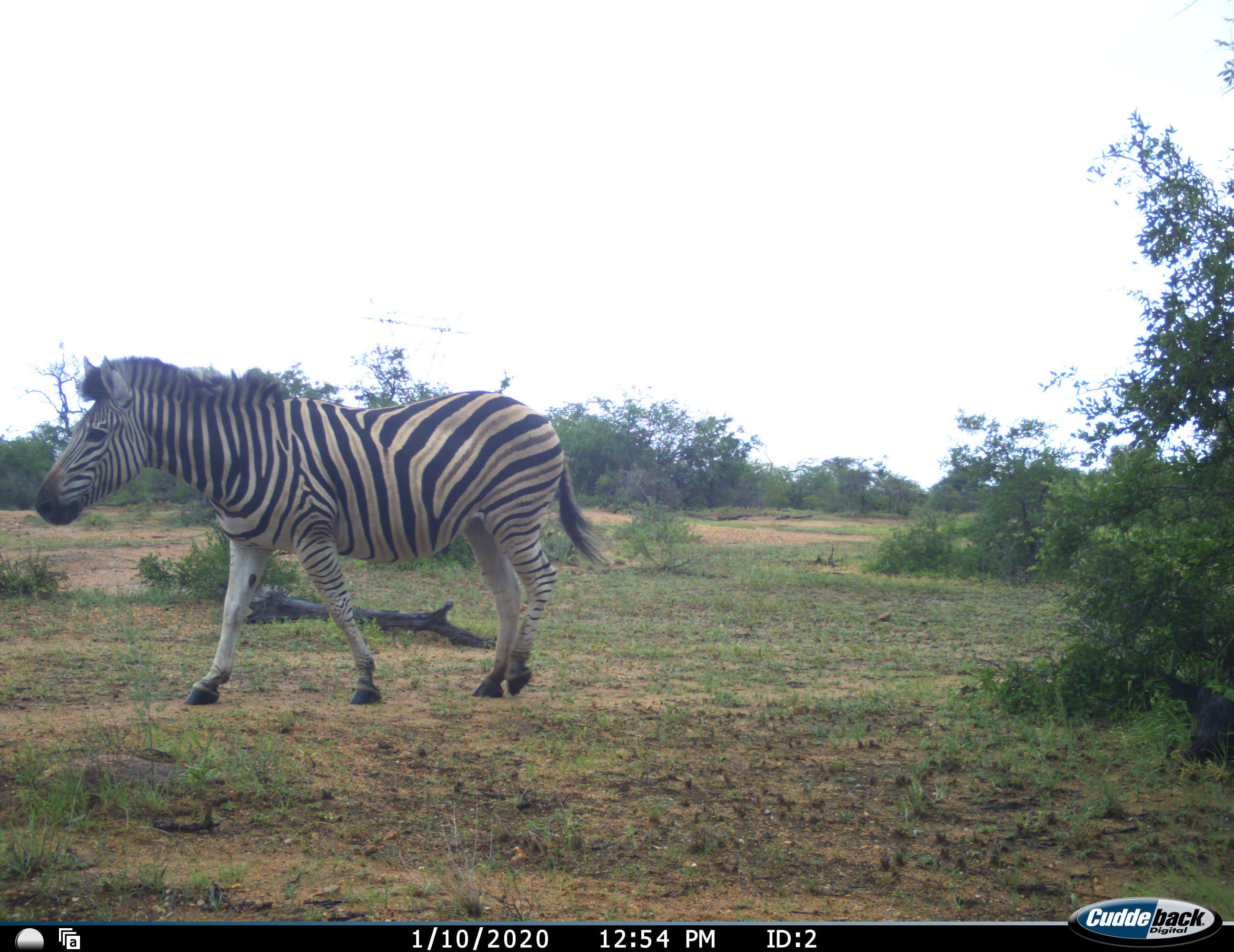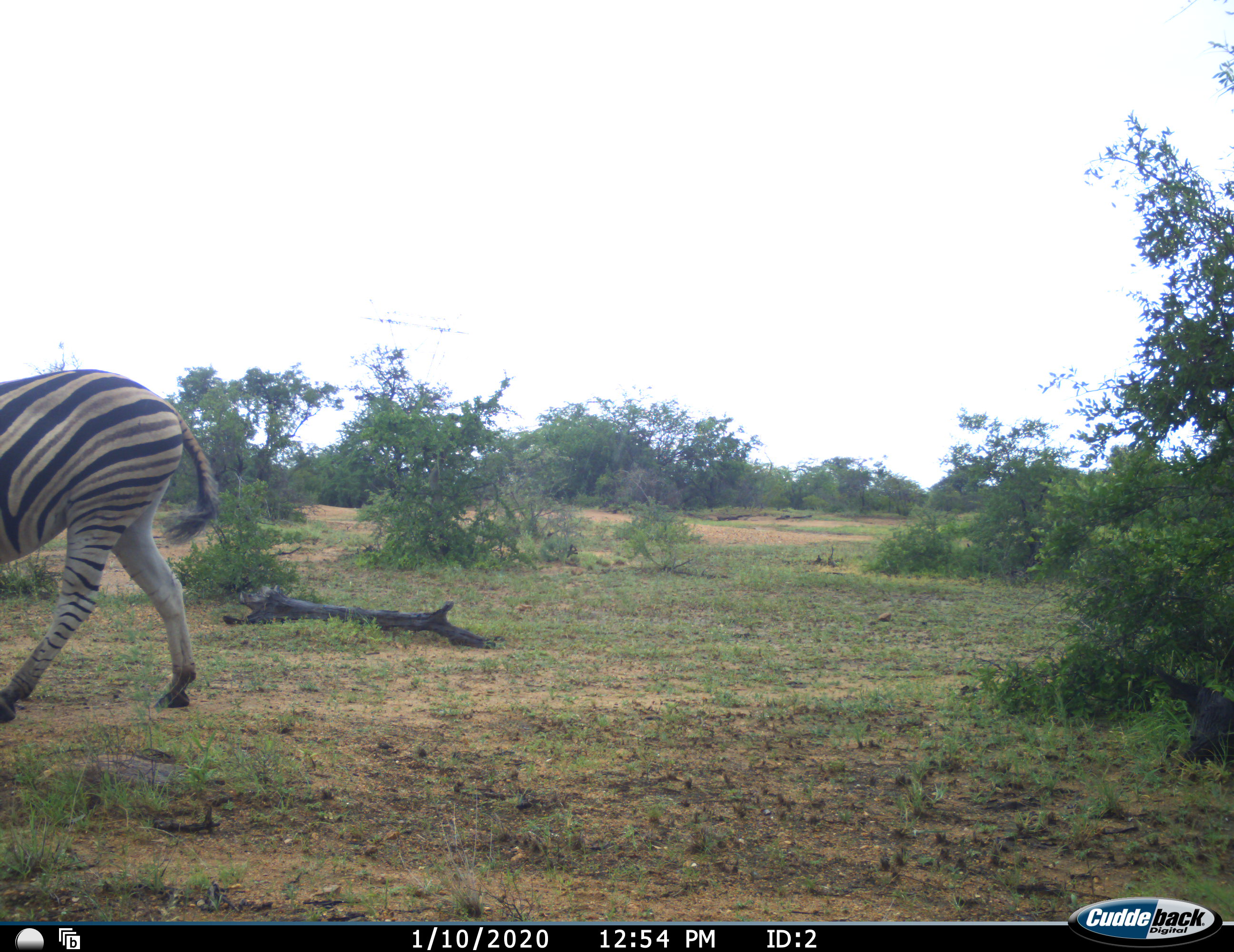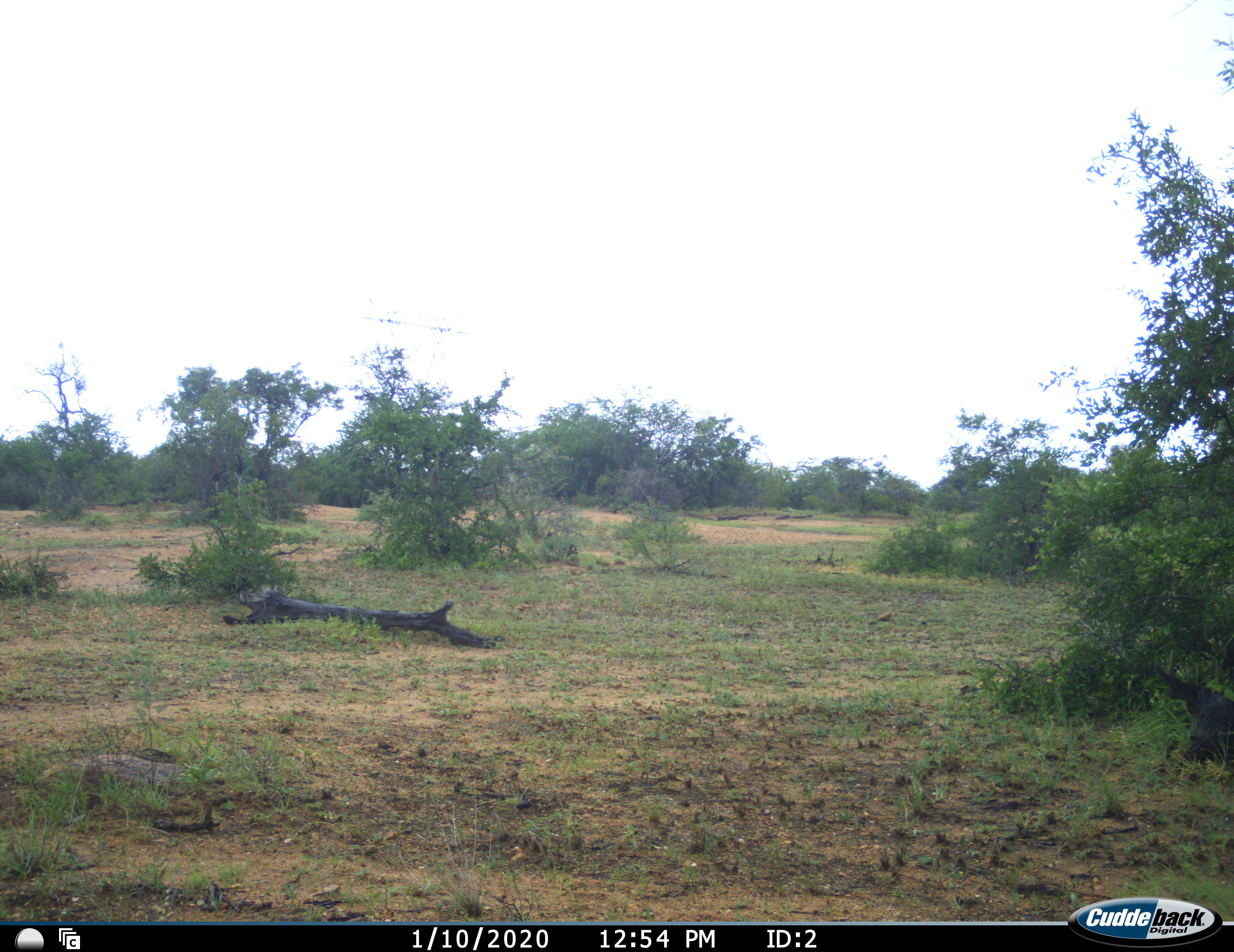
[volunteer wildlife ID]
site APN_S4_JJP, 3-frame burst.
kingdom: Animalia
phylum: Chordata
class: Mammalia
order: Perissodactyla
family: Equidae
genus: Equus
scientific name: Equus quagga burchellii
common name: burchell's zebra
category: zebraburchells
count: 1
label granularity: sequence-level